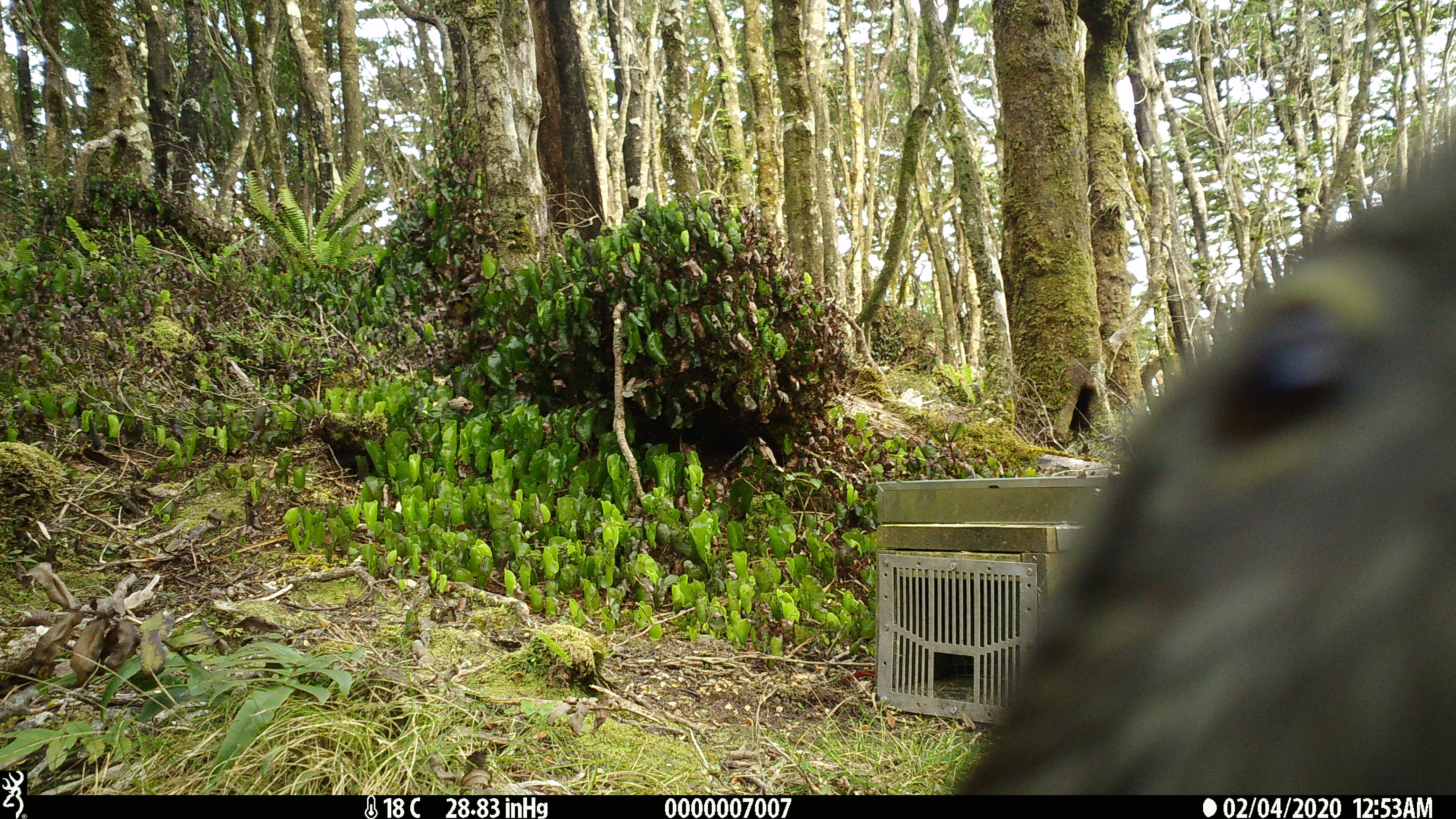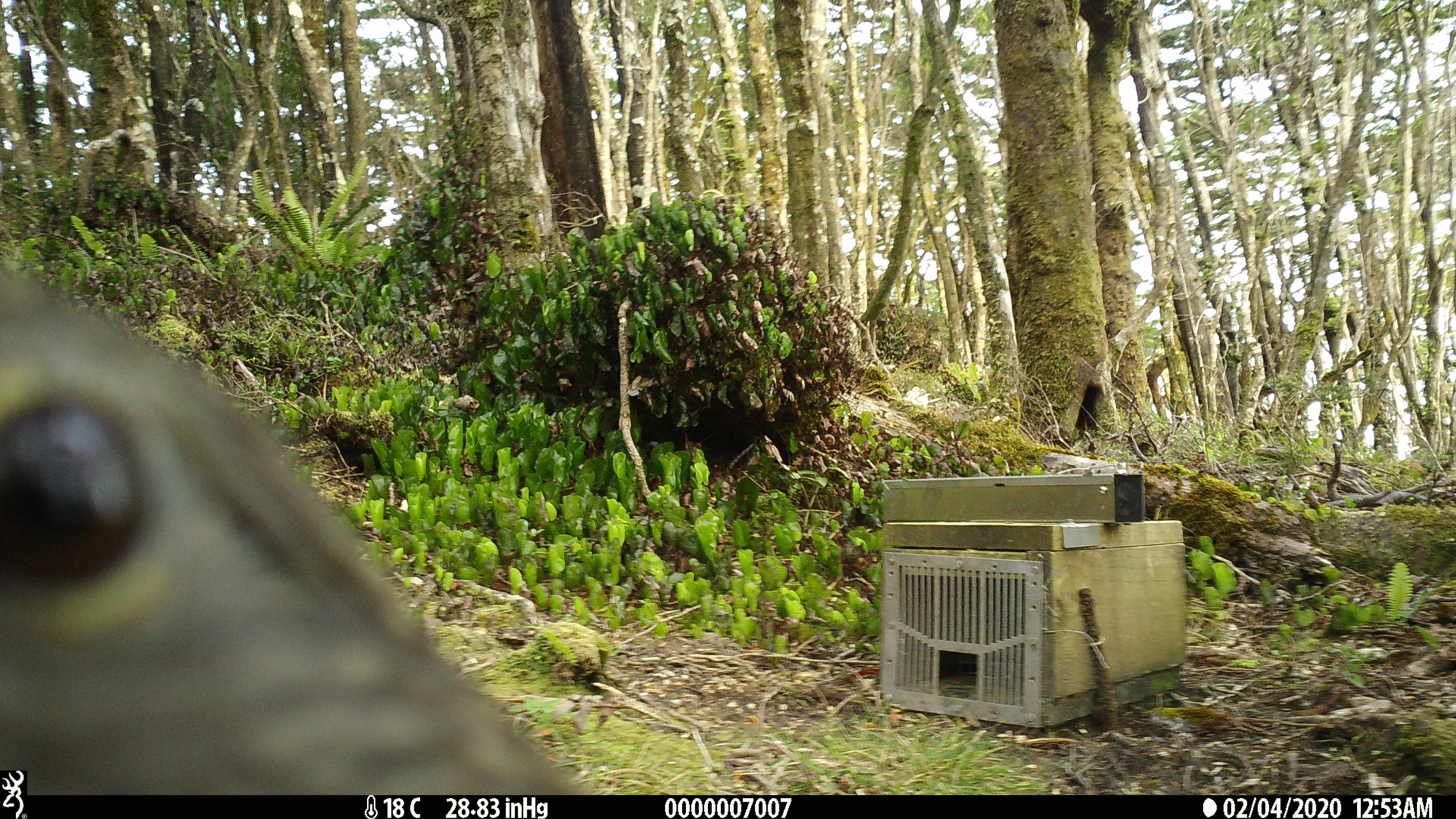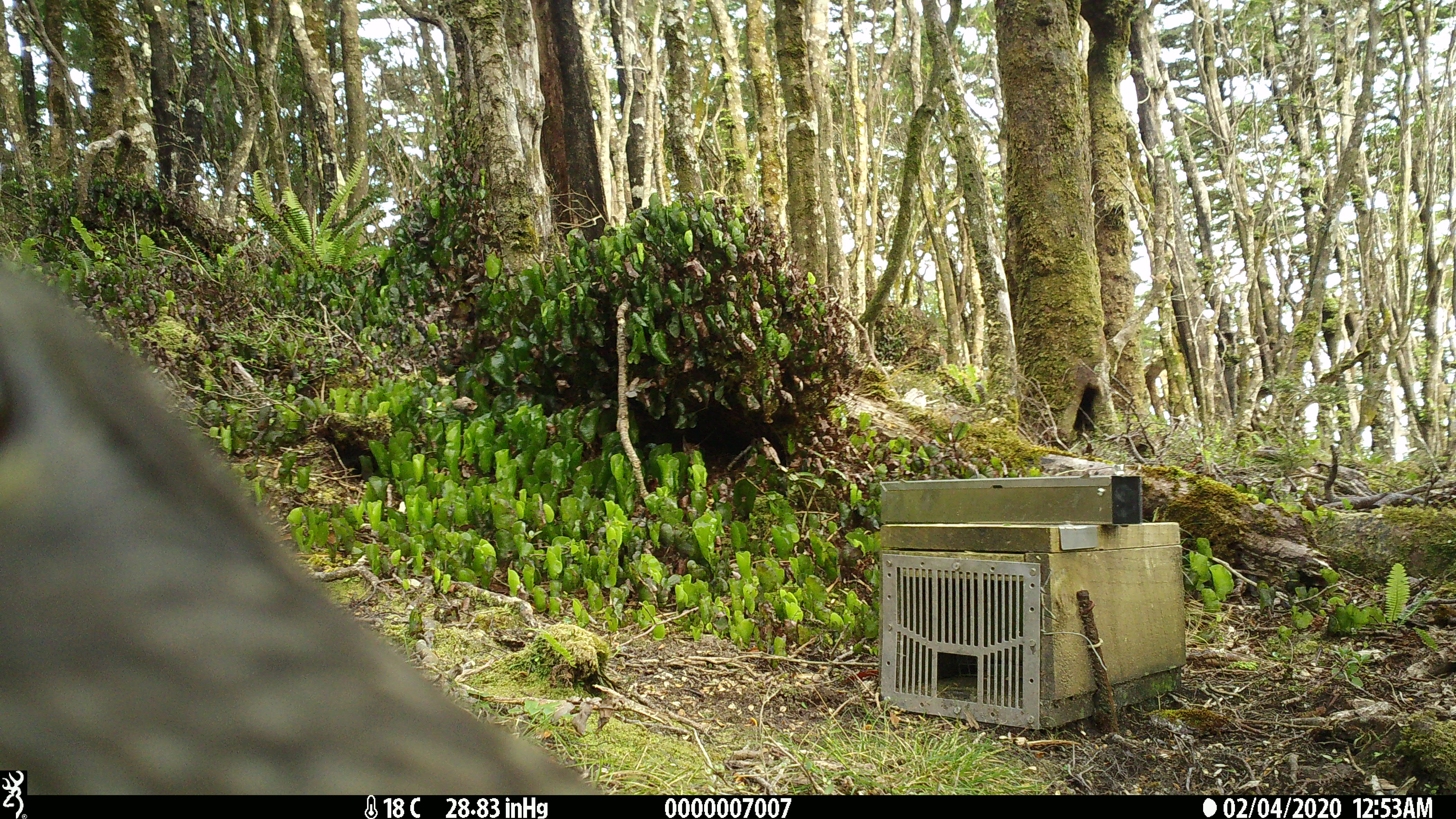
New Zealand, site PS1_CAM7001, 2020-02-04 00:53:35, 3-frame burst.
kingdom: Animalia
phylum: Chordata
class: Aves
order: Psittaciformes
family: Strigopidae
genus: Nestor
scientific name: Nestor notabilis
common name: kea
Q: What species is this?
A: Kea (Nestor notabilis).